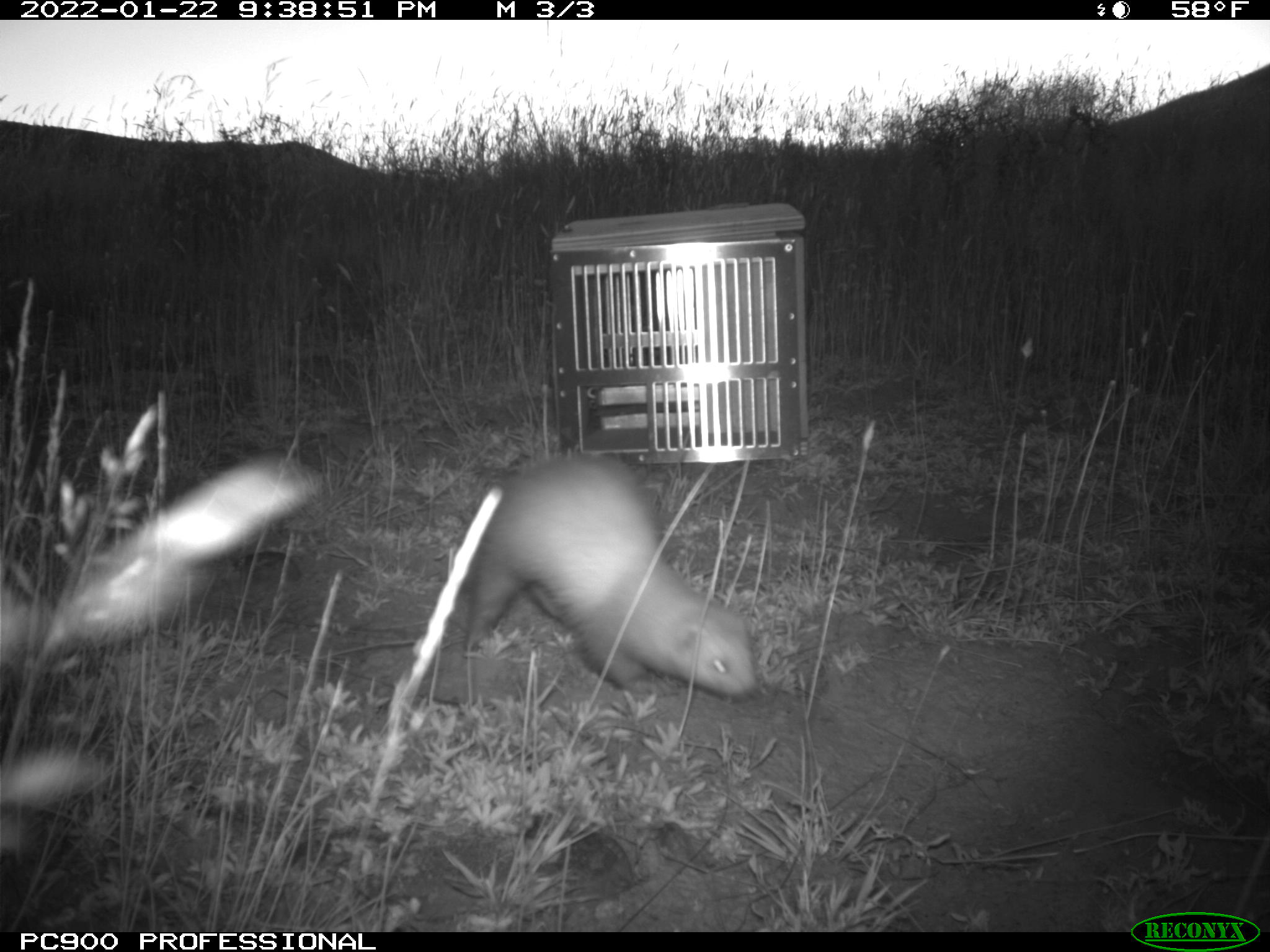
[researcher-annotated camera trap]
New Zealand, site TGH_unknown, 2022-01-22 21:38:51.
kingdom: Animalia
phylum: Chordata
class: Mammalia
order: Carnivora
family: Mustelidae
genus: Mustela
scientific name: Mustela furo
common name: ferret